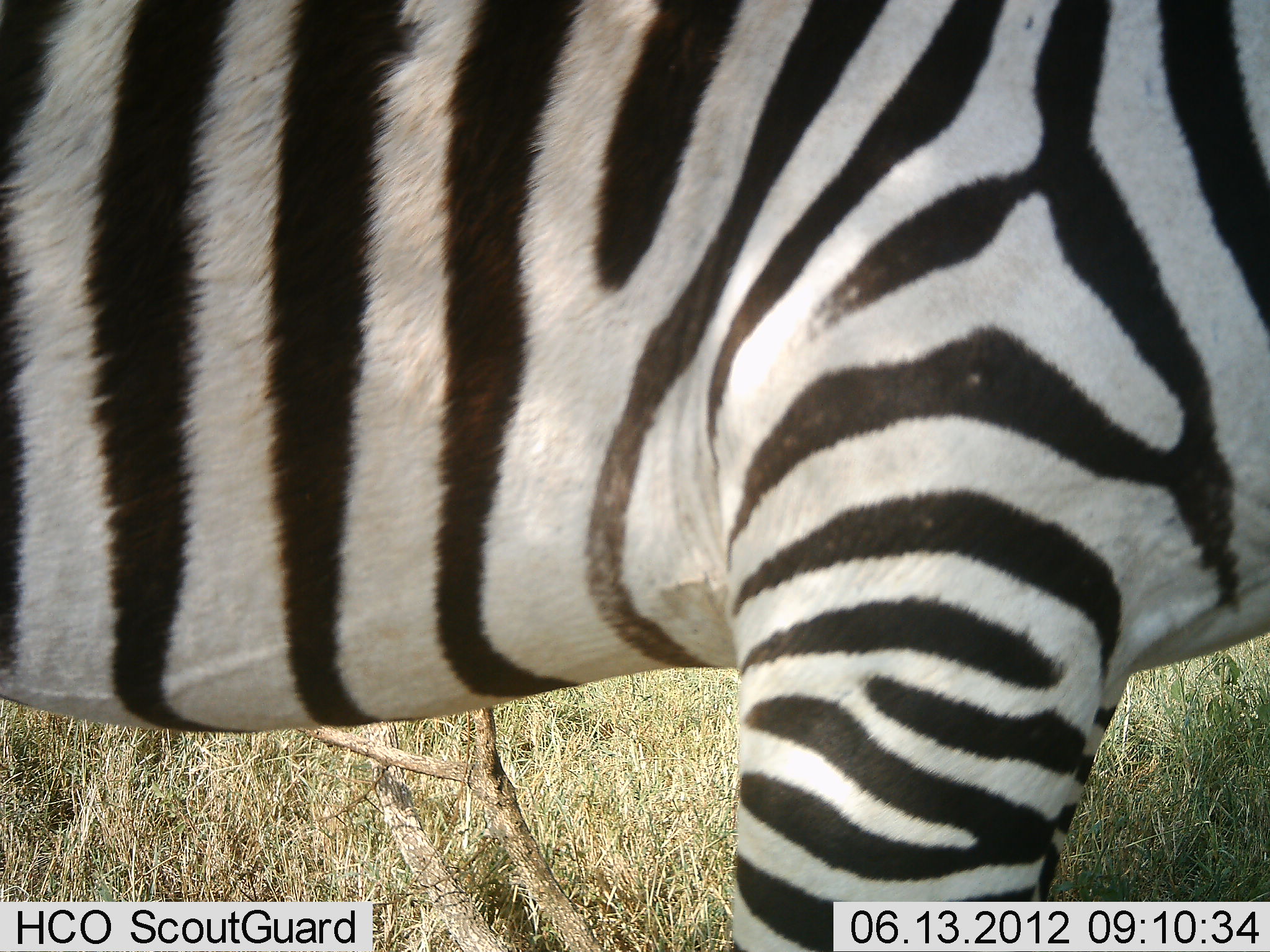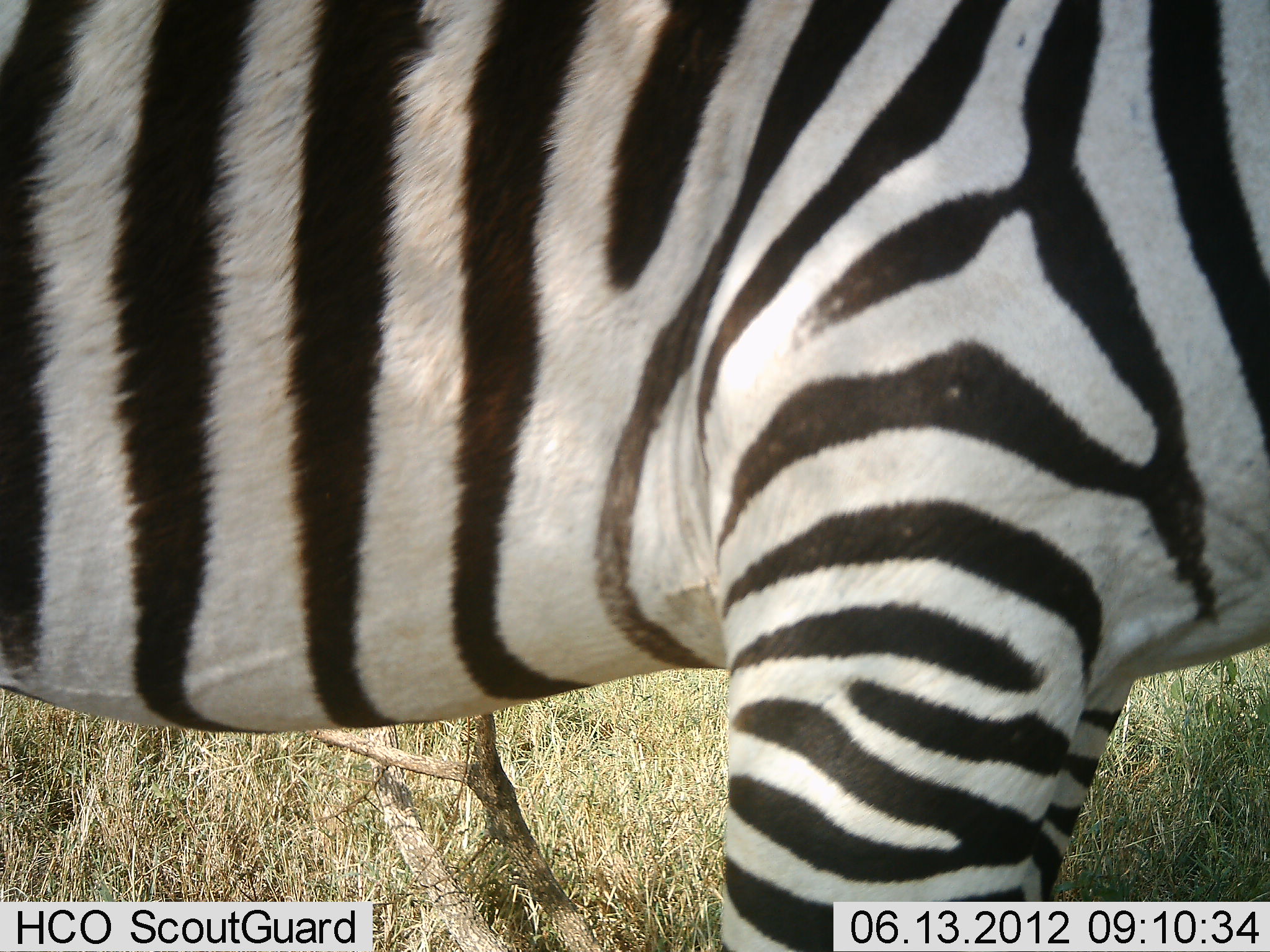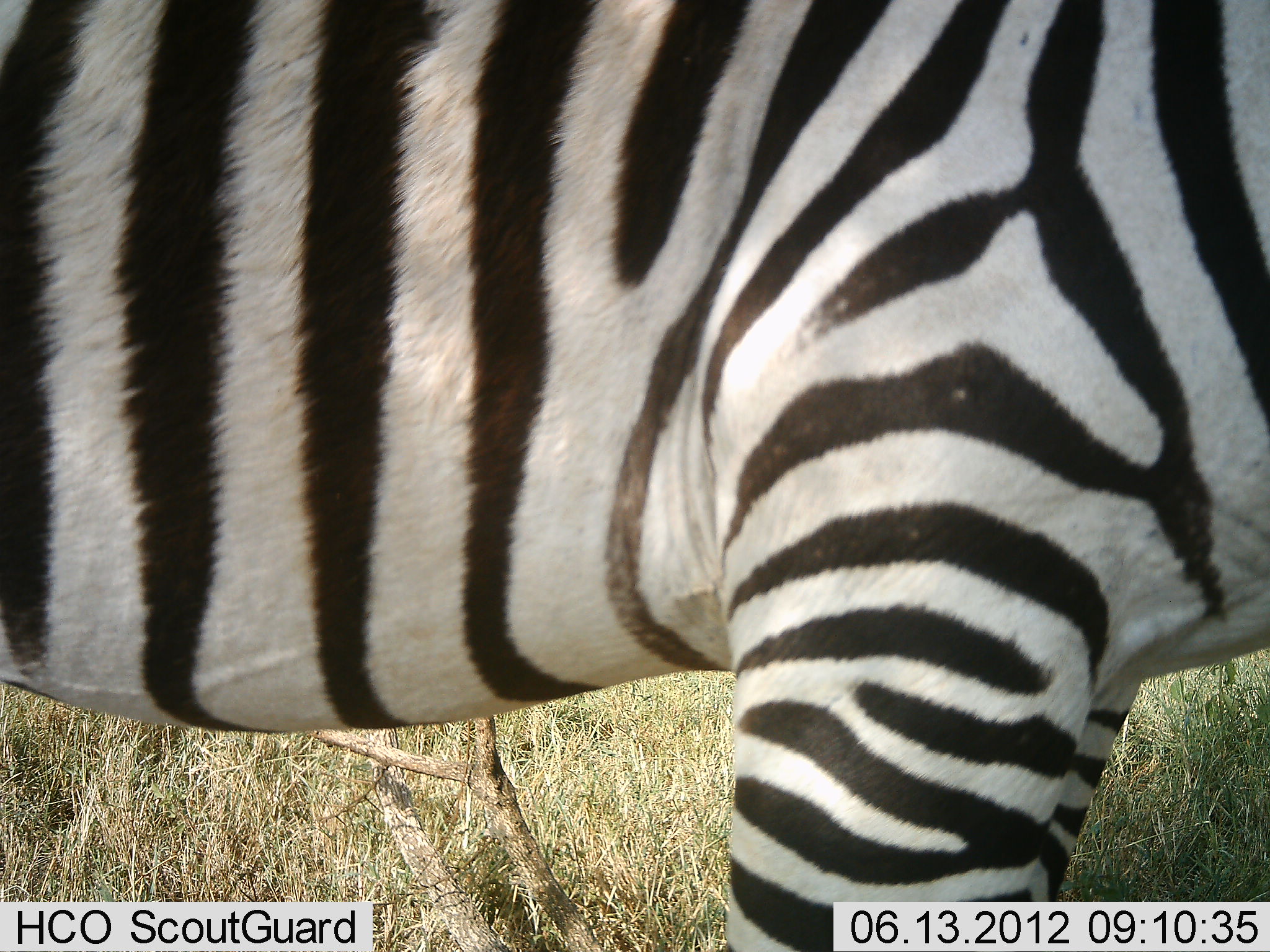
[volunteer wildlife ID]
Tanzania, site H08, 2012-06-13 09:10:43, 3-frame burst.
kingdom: Animalia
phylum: Chordata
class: Mammalia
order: Perissodactyla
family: Equidae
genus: Equus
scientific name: Equus quagga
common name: plains zebra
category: zebra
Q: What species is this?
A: Zebra (plains zebra) (Equus quagga).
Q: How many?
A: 1.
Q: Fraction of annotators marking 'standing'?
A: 100%.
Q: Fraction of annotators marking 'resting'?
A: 0%.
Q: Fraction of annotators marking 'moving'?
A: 0%.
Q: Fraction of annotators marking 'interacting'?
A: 0%.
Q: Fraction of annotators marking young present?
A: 0%.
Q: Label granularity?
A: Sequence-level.